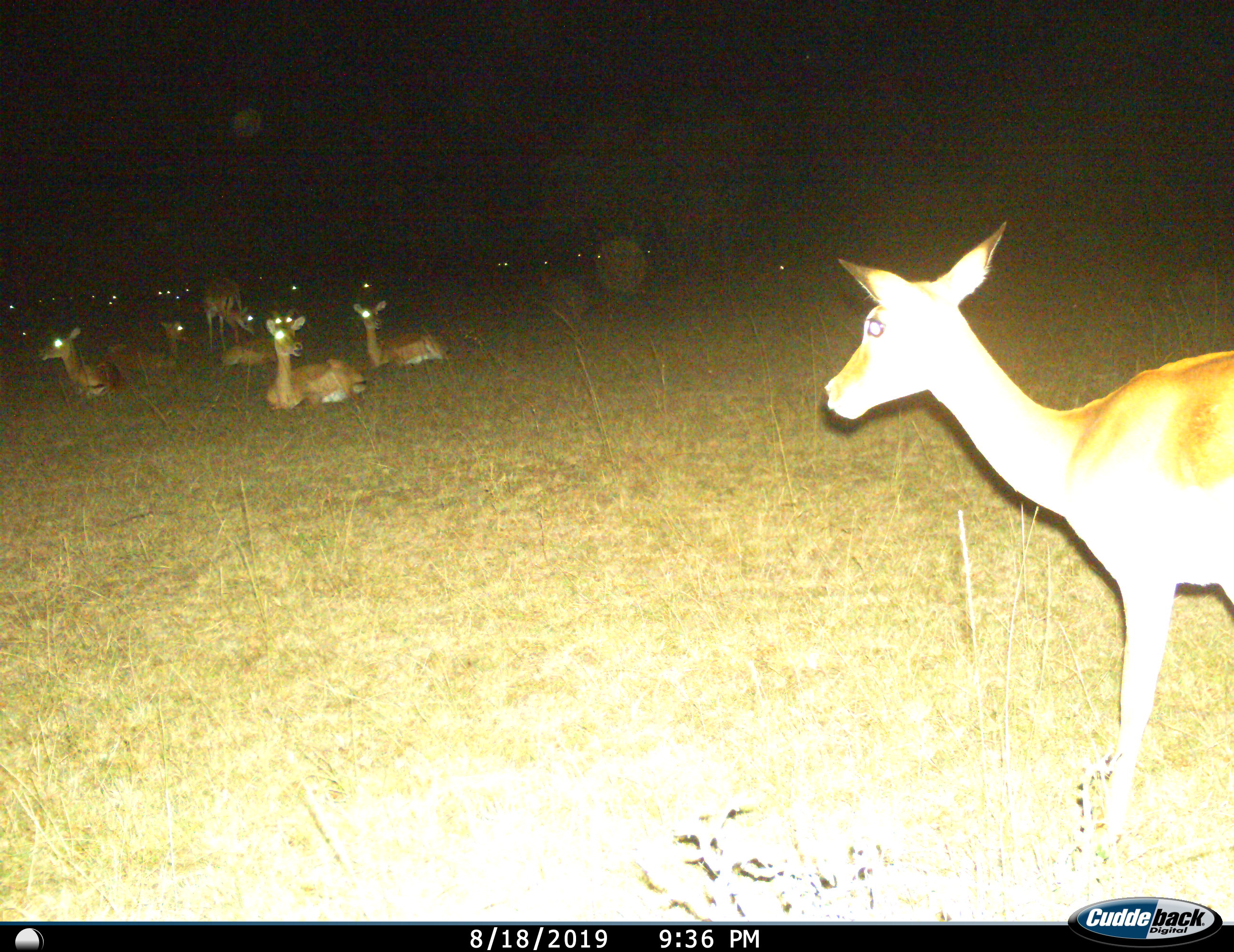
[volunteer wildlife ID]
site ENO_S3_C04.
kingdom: Animalia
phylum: Chordata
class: Mammalia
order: Artiodactyla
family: Bovidae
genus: Aepyceros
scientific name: Aepyceros melampus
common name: impala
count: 11-50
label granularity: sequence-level